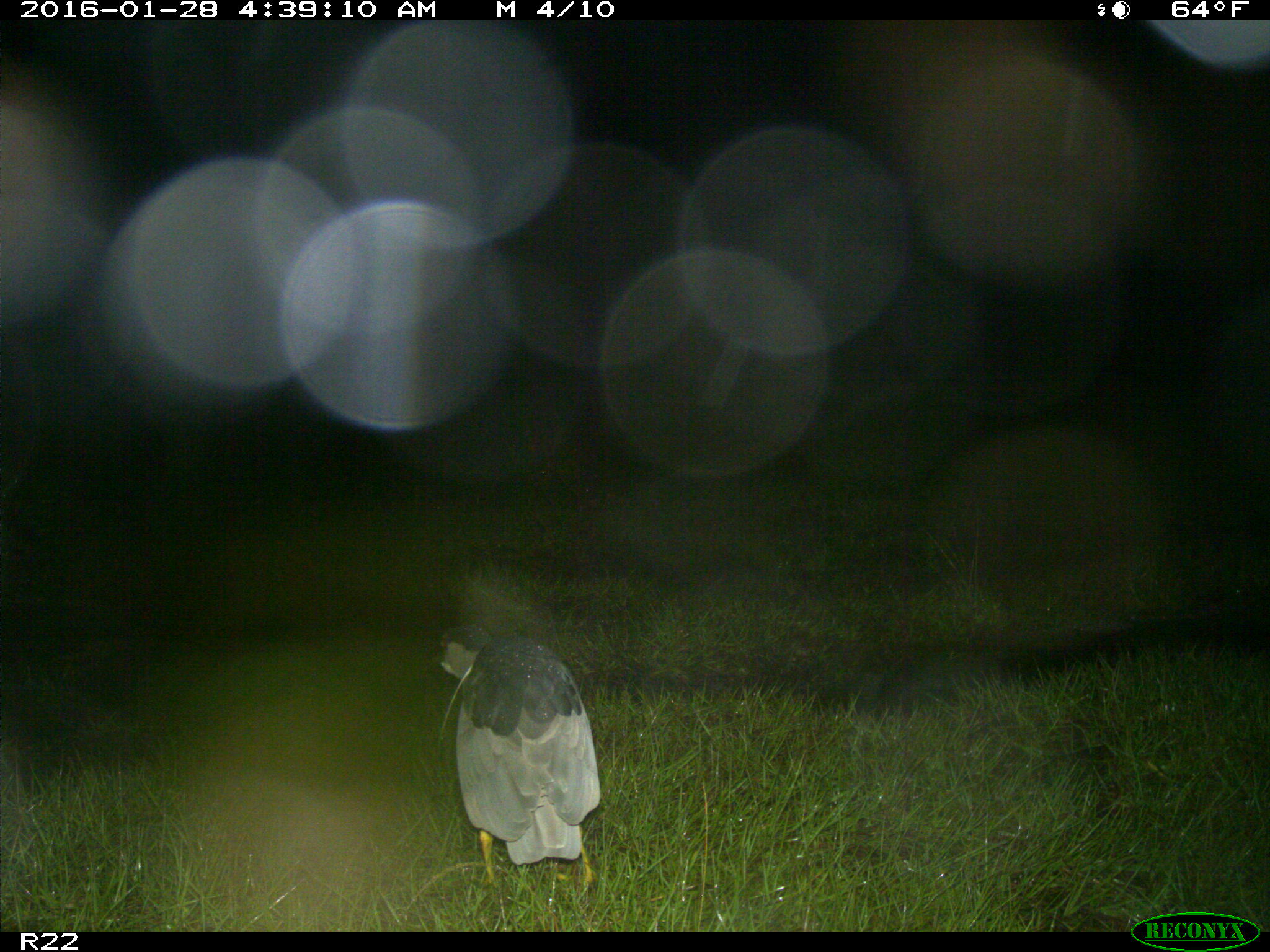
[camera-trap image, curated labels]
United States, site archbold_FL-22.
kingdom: Animalia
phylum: Chordata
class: Aves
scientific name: Aves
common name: birds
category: unidentified bird